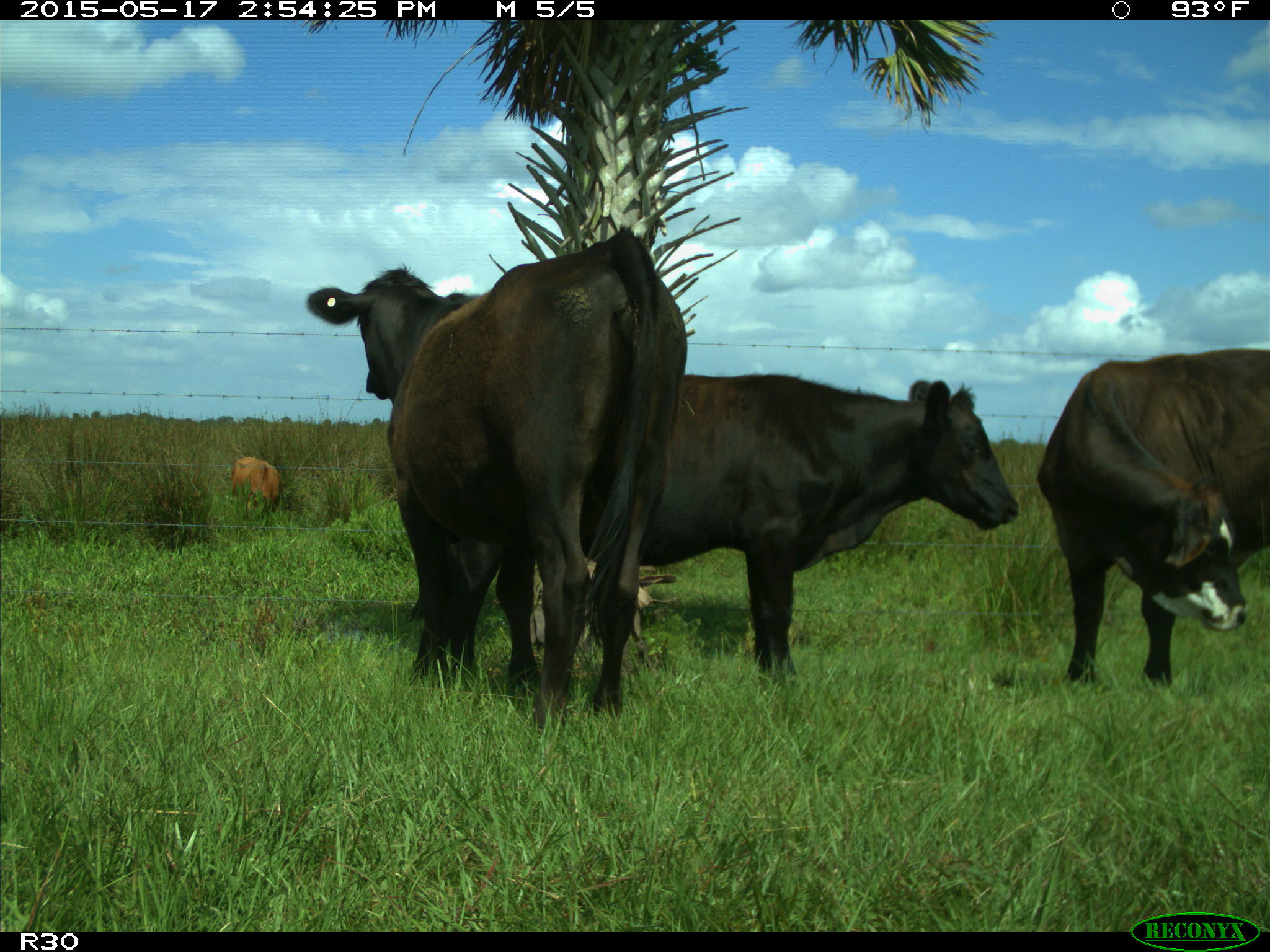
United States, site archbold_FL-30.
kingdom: Animalia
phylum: Chordata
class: Mammalia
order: Artiodactyla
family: Bovidae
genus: Bos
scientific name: Bos taurus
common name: domestic cow